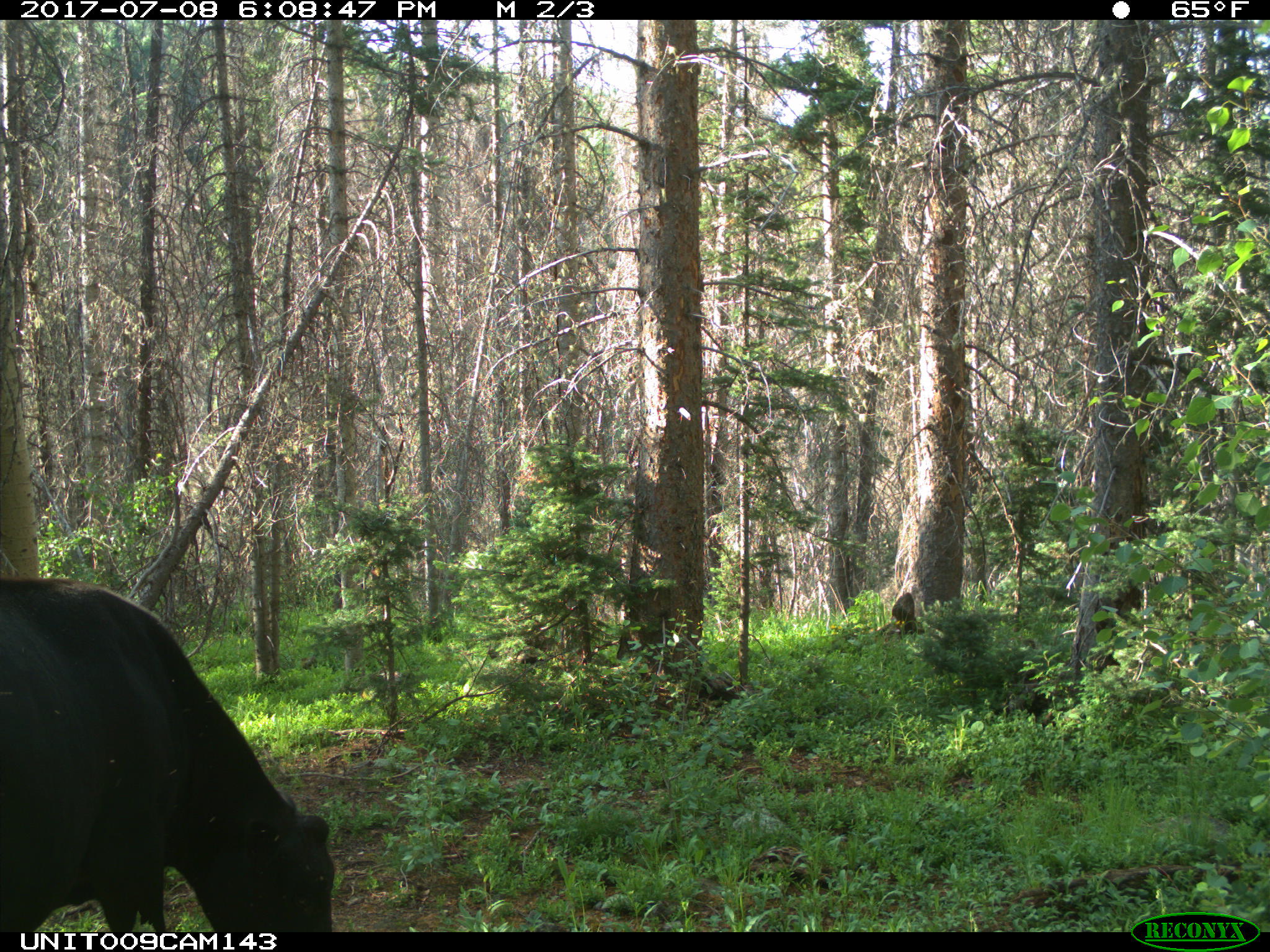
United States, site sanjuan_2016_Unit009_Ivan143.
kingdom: Animalia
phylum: Chordata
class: Mammalia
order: Artiodactyla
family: Bovidae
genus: Bos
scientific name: Bos taurus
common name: domestic cow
Bos taurus (domestic cow).